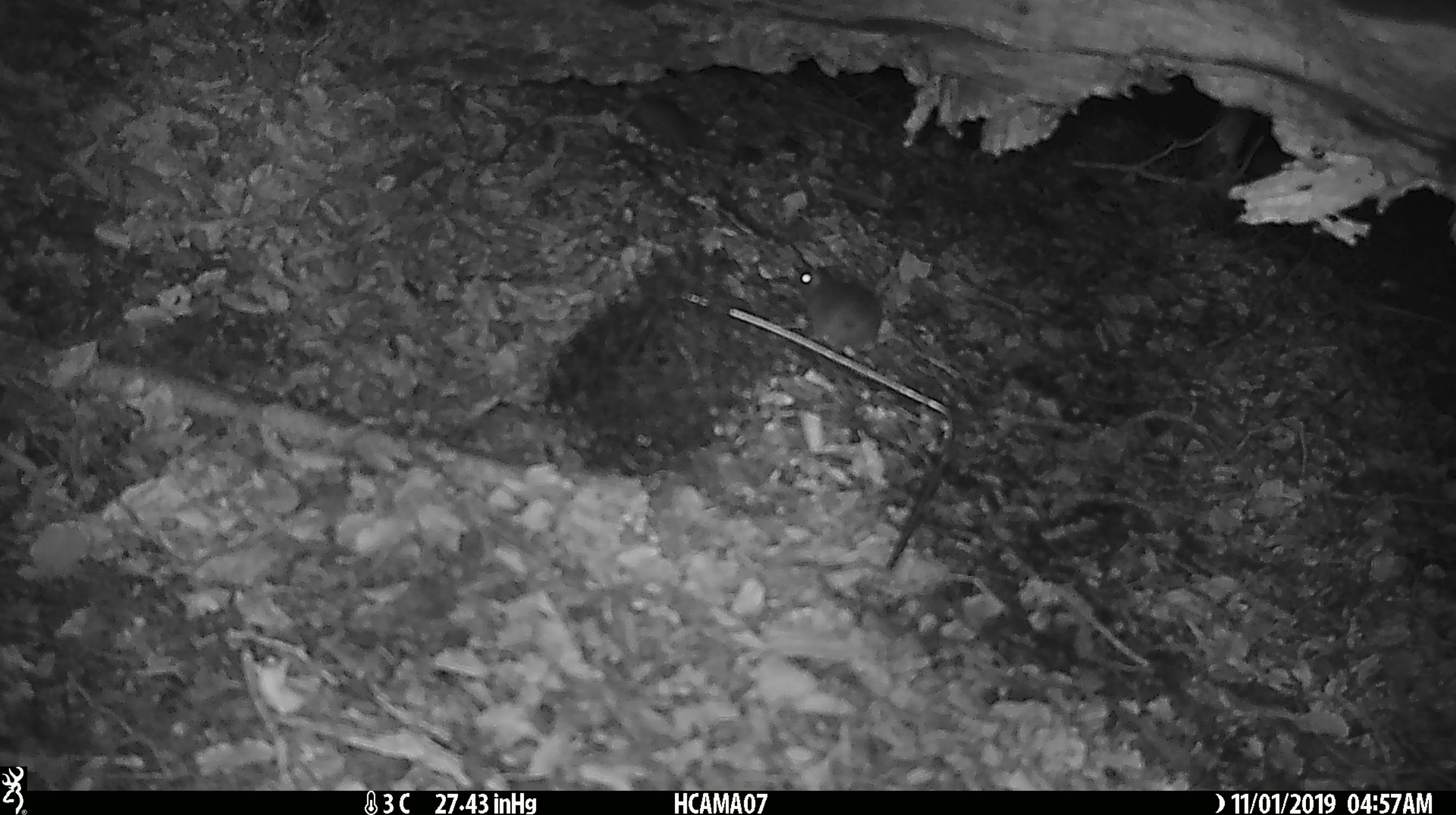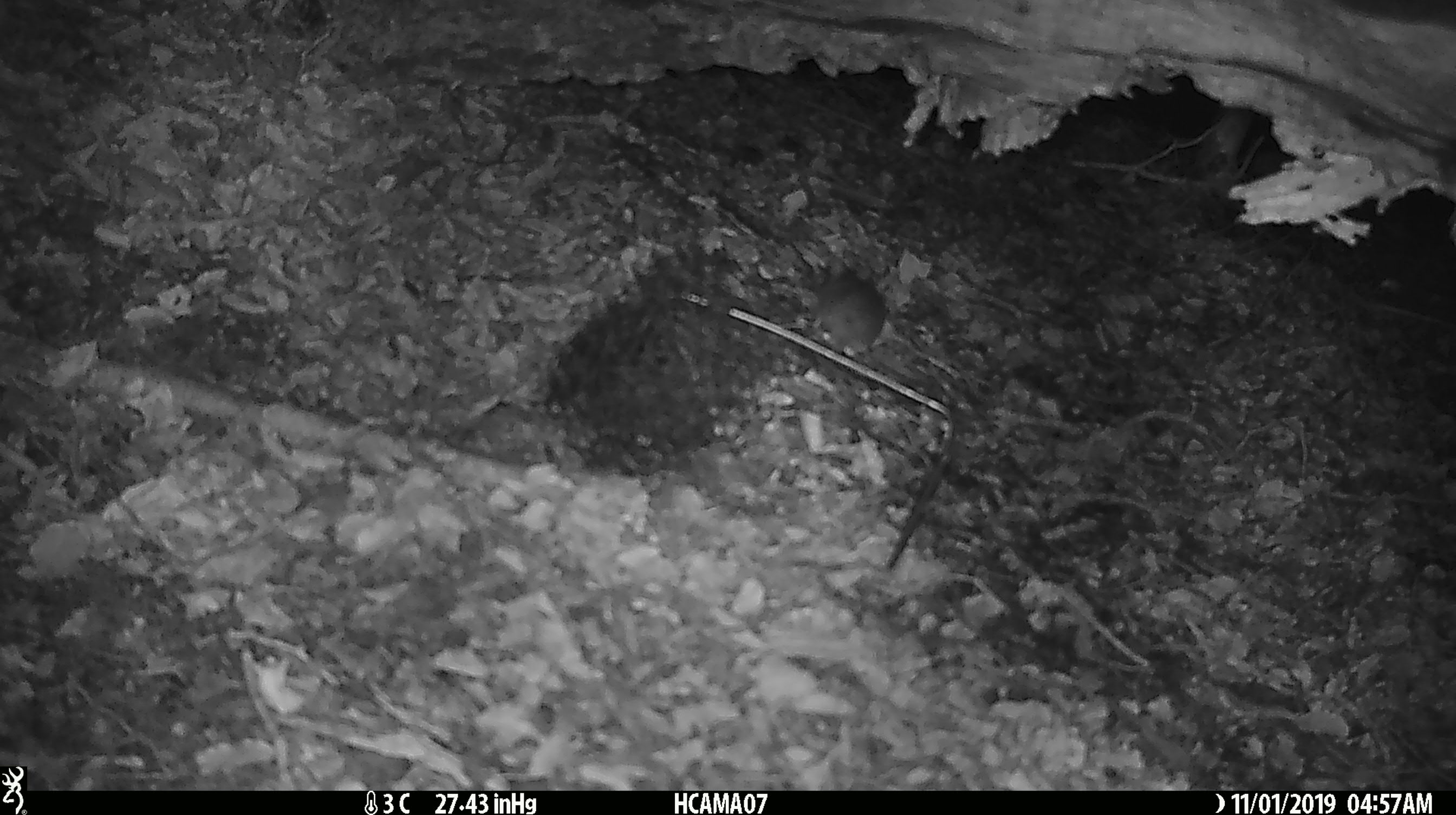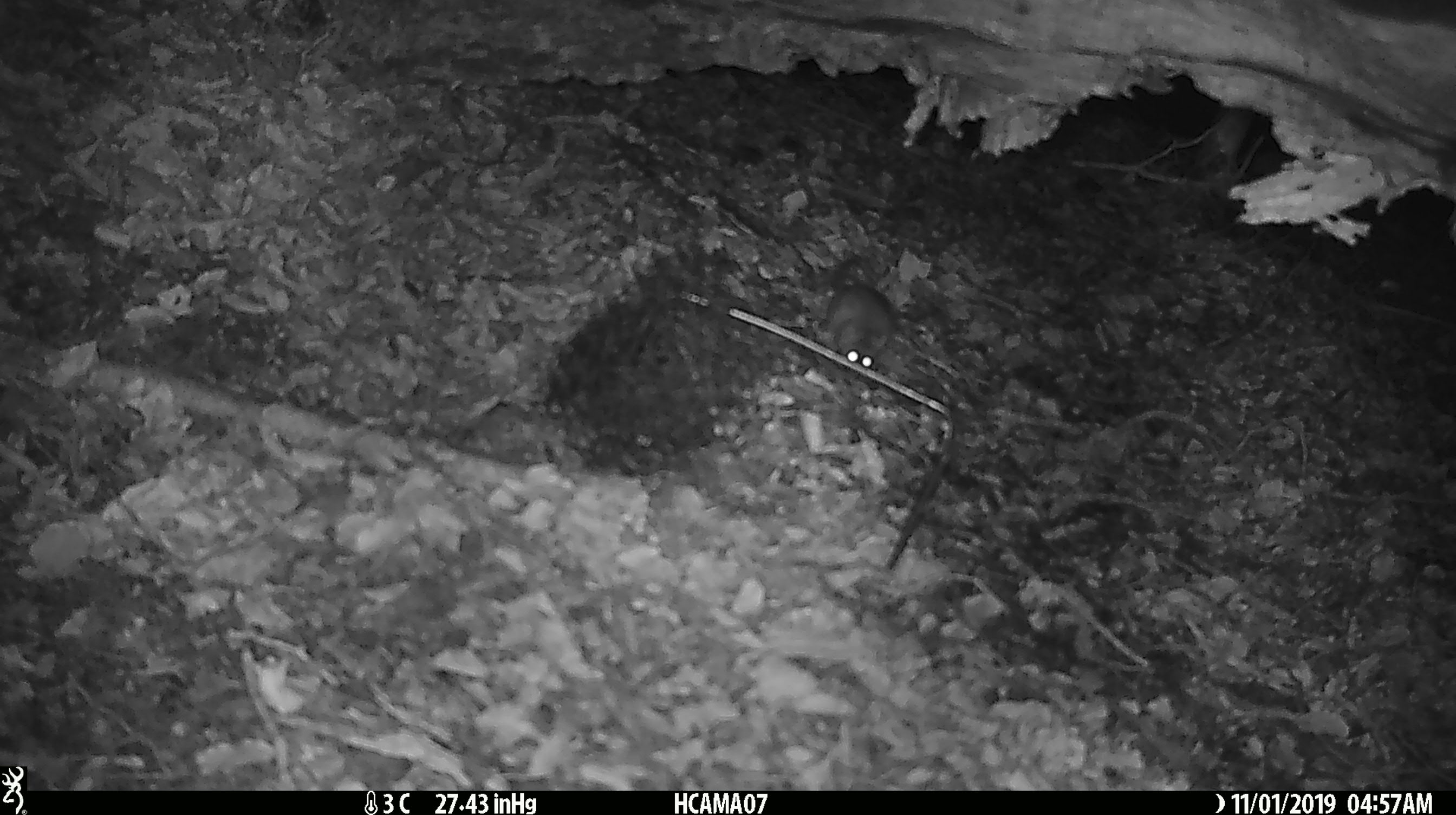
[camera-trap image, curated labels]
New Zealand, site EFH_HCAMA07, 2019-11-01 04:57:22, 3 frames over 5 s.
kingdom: Animalia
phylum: Chordata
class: Mammalia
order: Rodentia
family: Muridae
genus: Mus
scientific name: Mus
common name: mouse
Mouse (Mus).